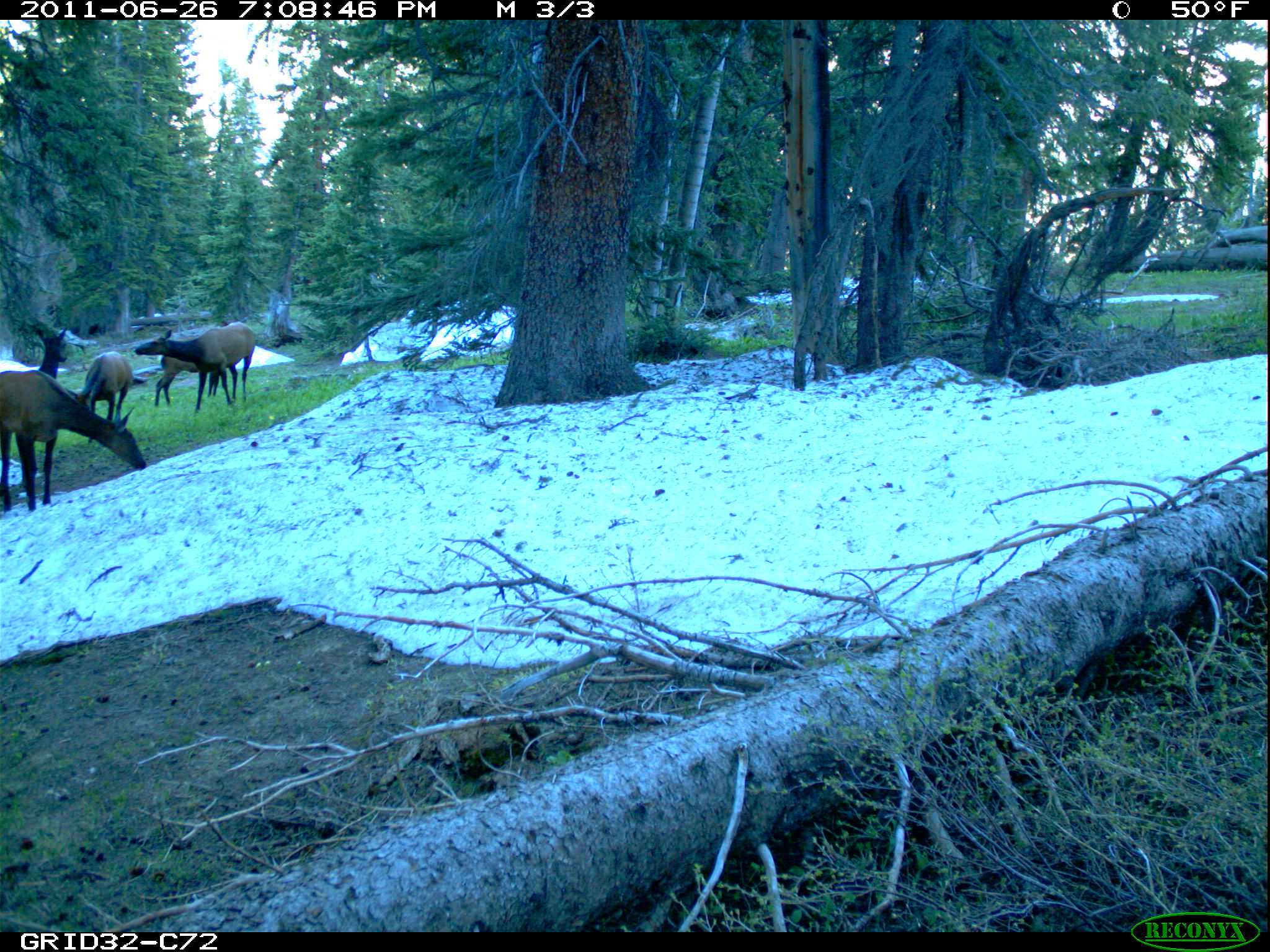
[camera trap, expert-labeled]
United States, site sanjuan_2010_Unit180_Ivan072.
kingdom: Animalia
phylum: Chordata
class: Mammalia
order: Artiodactyla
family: Cervidae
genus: Cervus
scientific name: Cervus elaphus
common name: red deer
Cervus elaphus (red deer).